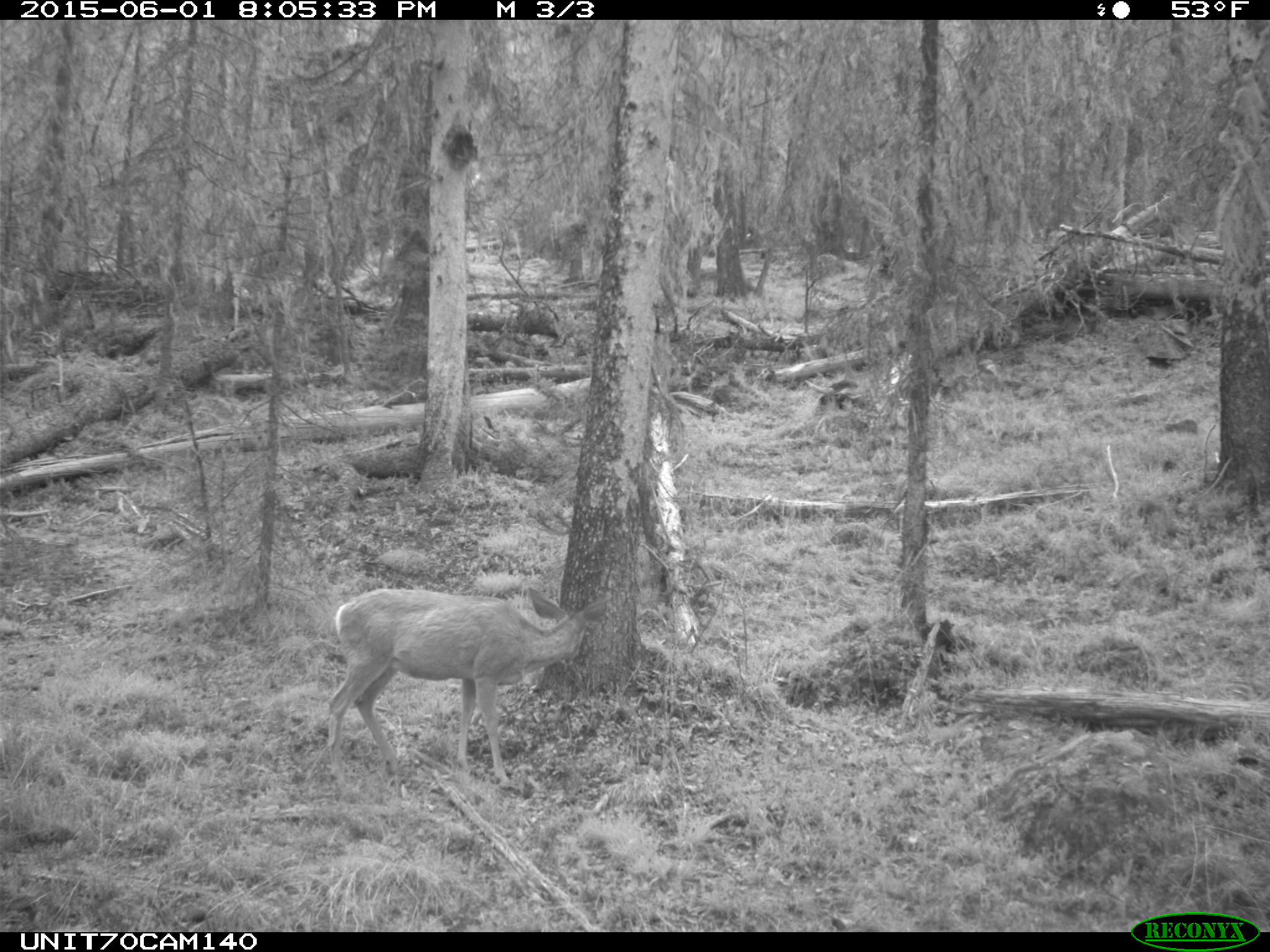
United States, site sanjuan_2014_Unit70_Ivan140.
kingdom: Animalia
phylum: Chordata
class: Mammalia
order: Artiodactyla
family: Cervidae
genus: Odocoileus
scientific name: Odocoileus hemionus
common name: mule deer